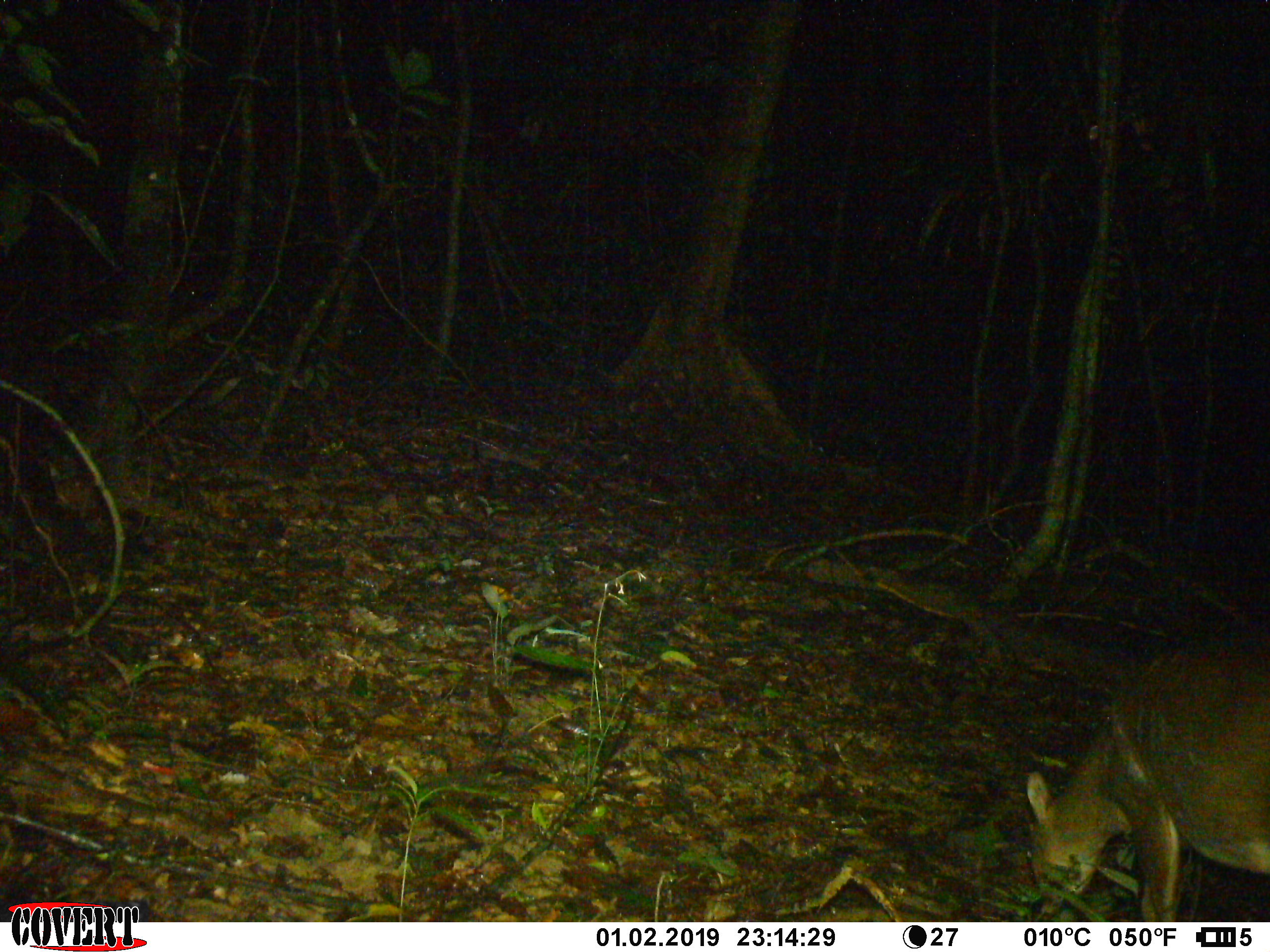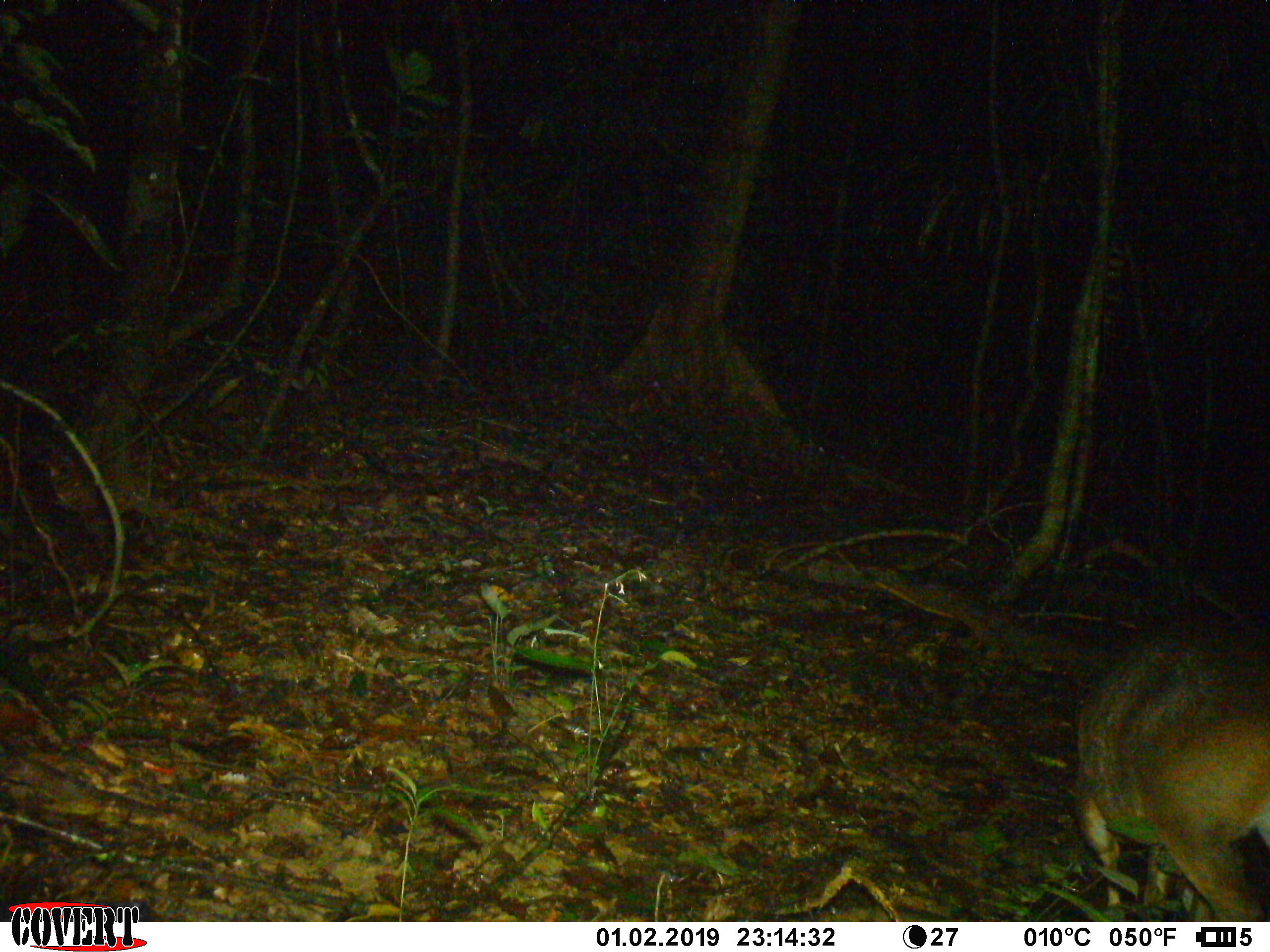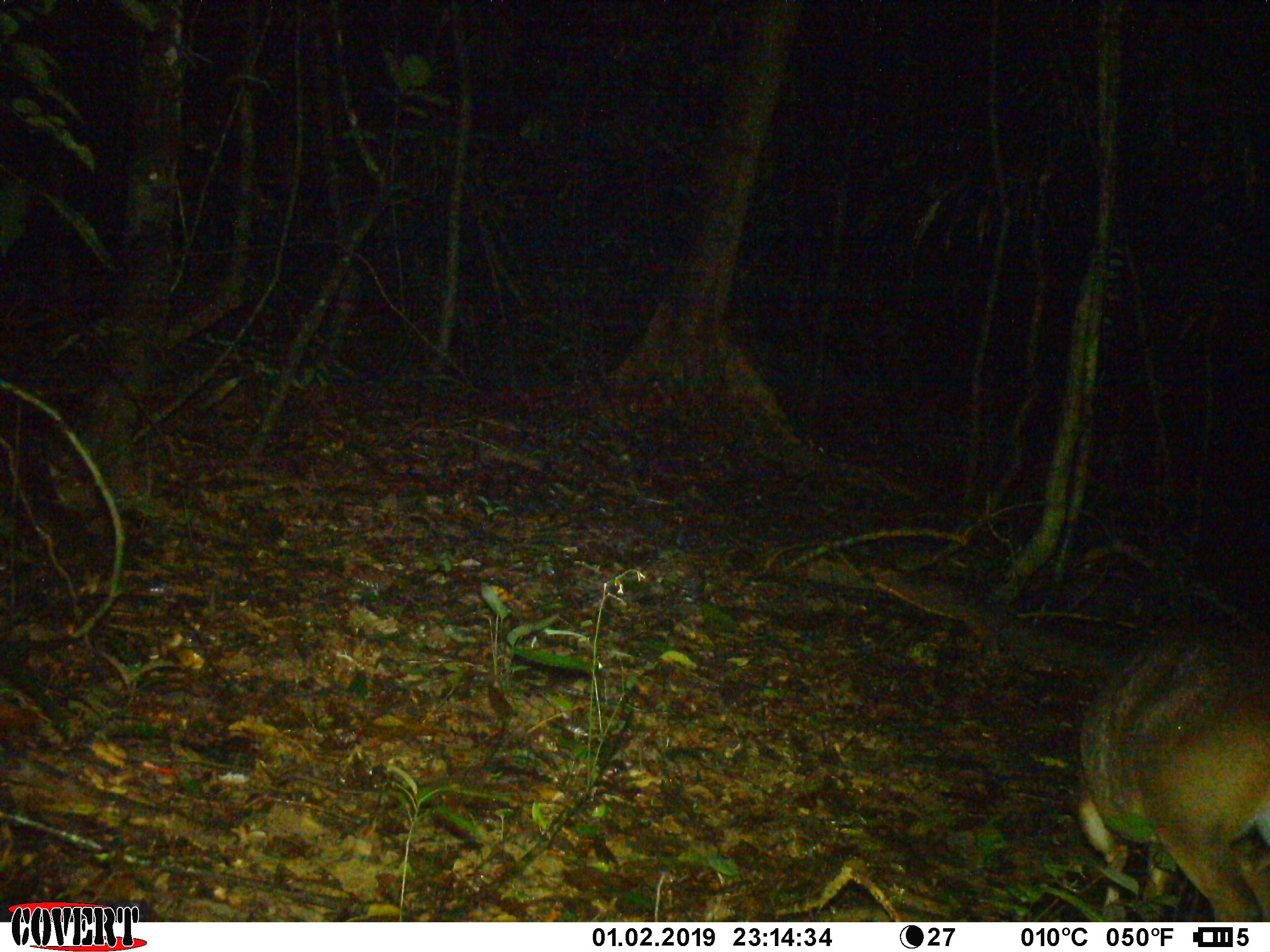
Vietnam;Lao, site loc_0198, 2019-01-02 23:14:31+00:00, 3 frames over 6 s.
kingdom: Animalia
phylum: Chordata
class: Mammalia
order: Artiodactyla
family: Cervidae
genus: Muntiacus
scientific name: Muntiacus vuquangensis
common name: large-antlered muntjac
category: large antlered muntjac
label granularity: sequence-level